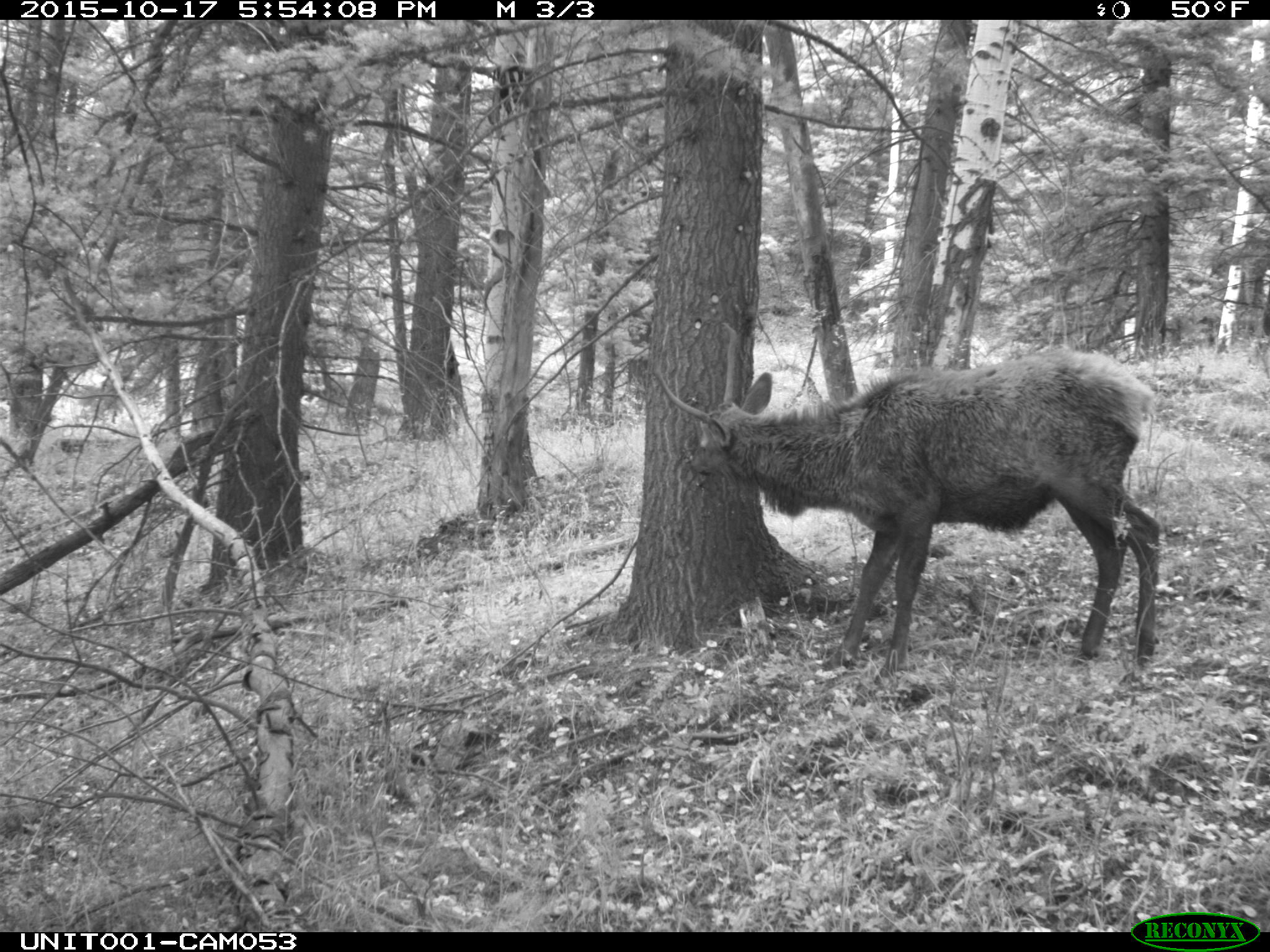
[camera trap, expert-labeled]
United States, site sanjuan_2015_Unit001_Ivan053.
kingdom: Animalia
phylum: Chordata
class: Mammalia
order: Artiodactyla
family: Cervidae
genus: Cervus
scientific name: Cervus elaphus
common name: red deer